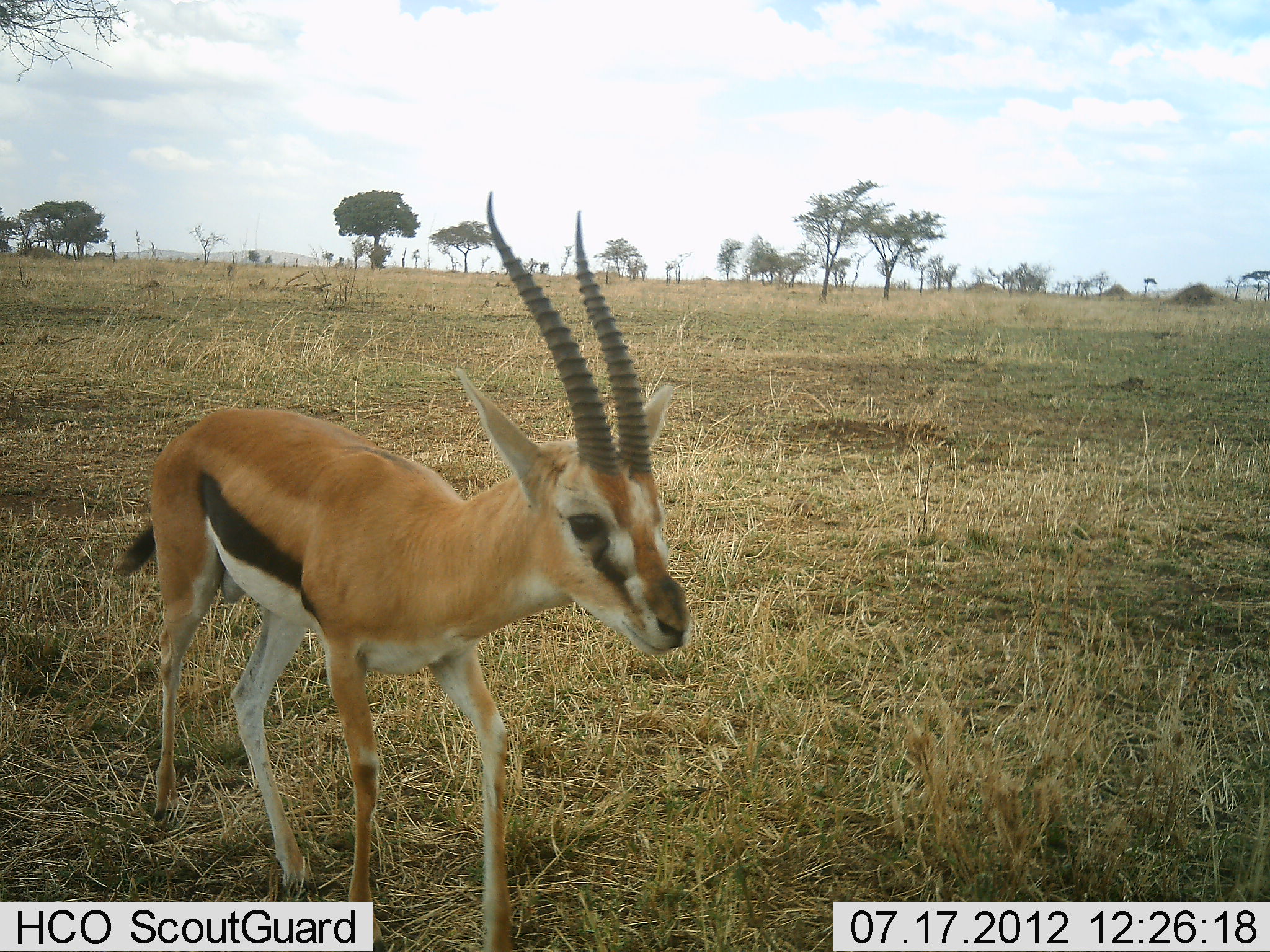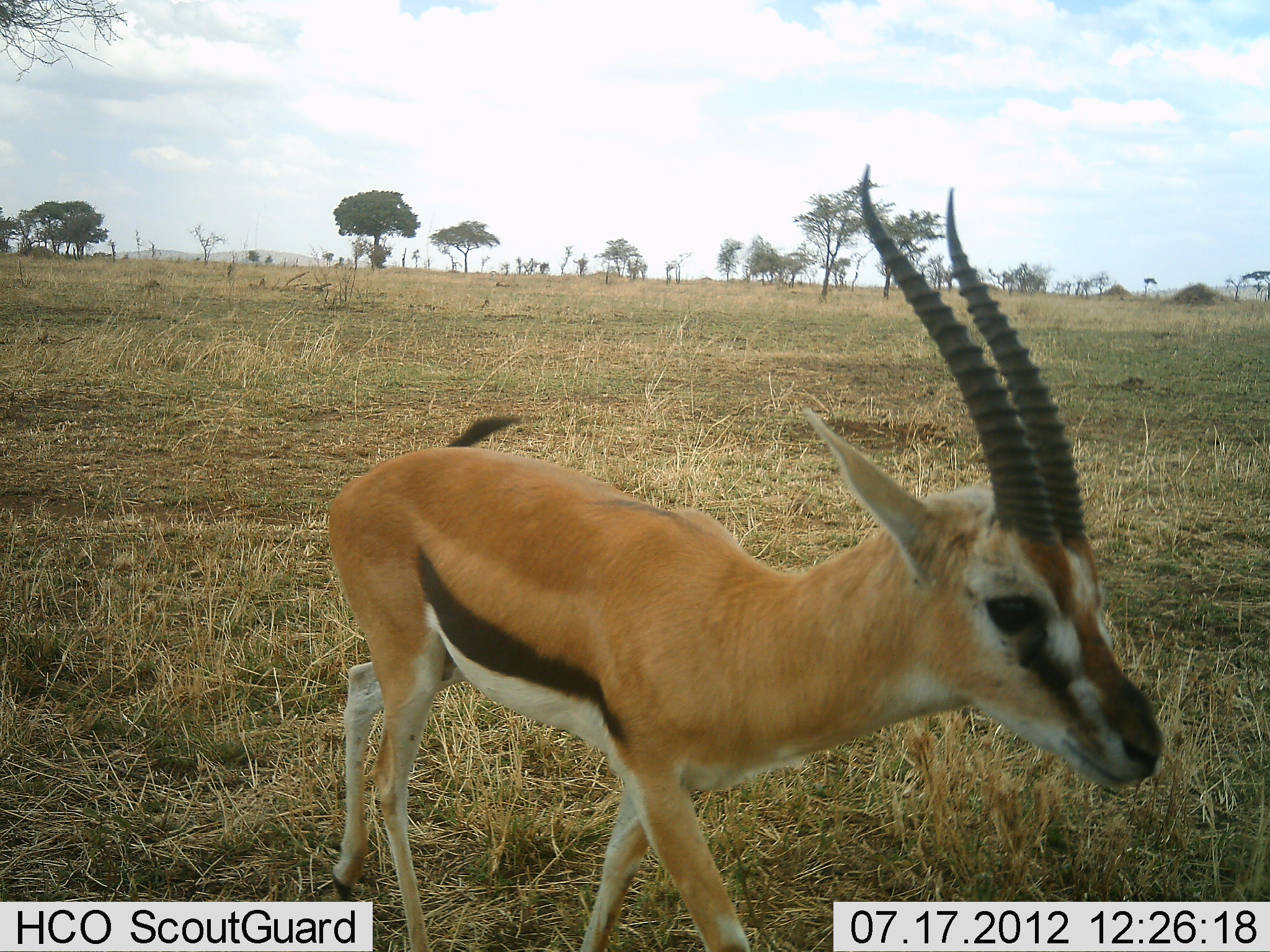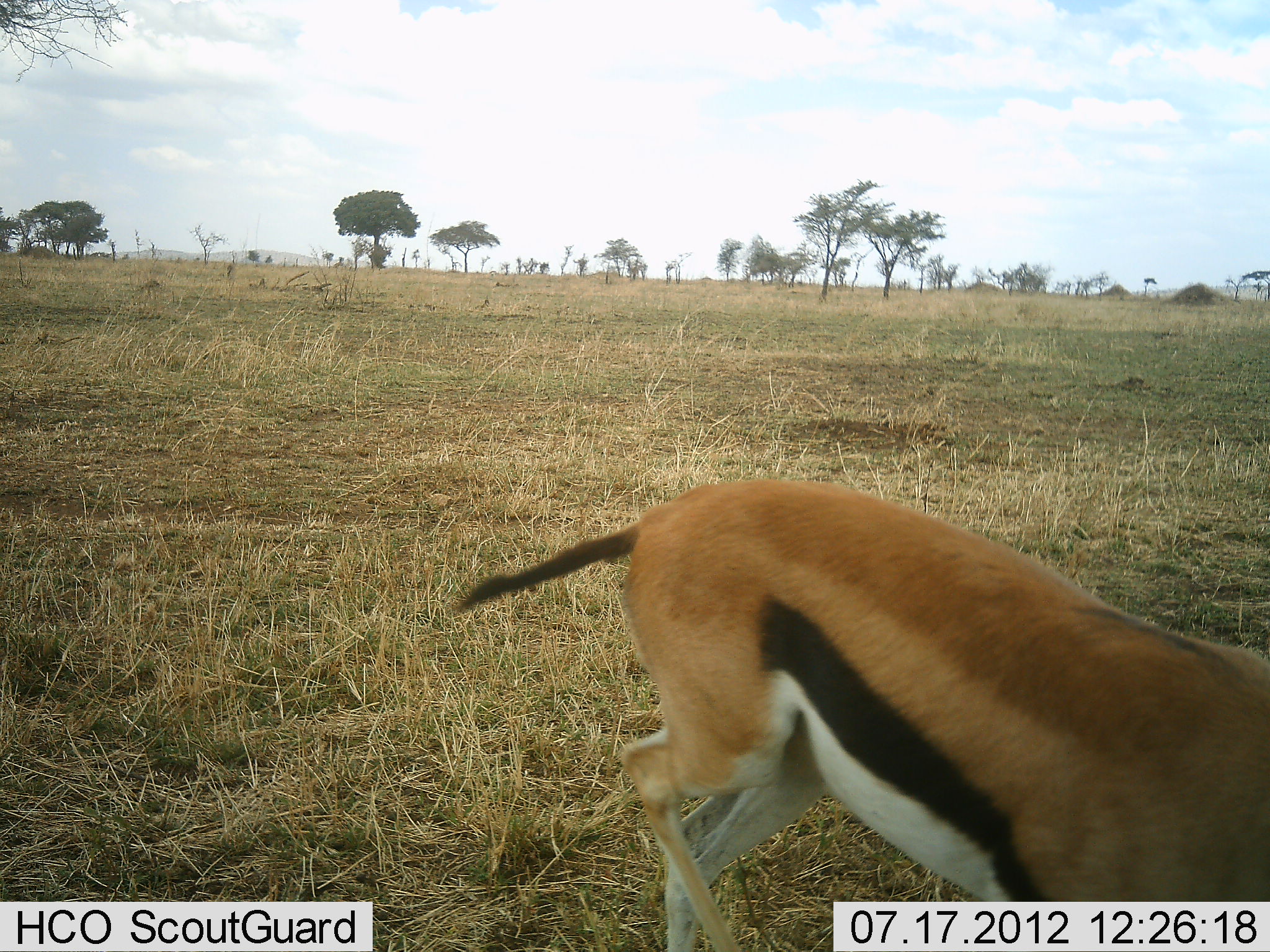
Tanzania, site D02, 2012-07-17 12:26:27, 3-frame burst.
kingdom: Animalia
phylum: Chordata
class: Mammalia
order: Artiodactyla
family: Bovidae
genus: Eudorcas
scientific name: Eudorcas thomsonii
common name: thomson's gazelle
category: gazellethomsons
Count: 1.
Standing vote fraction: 0%.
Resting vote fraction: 0%.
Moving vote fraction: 100%.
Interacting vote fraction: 0%.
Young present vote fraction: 0%.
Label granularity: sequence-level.